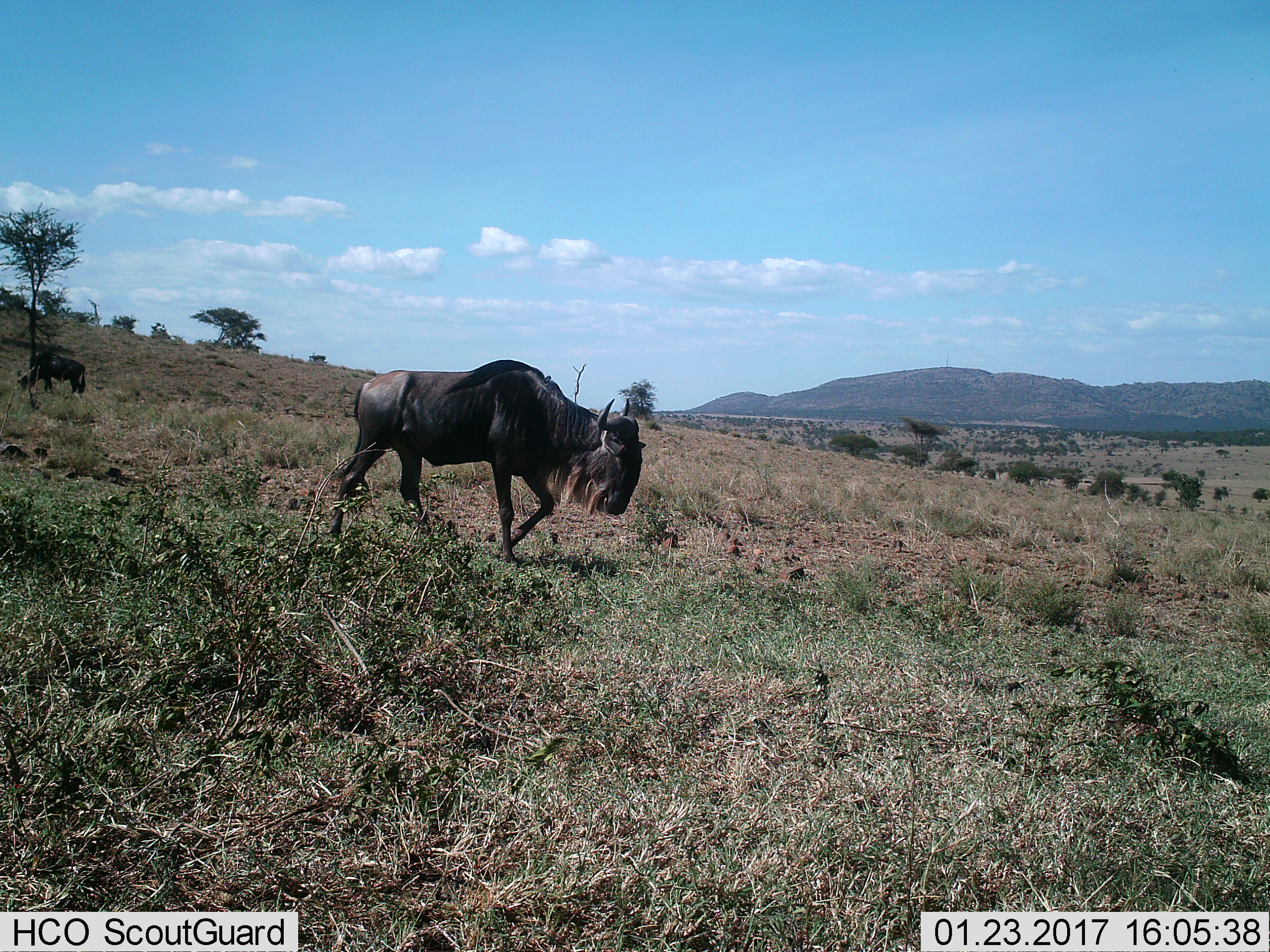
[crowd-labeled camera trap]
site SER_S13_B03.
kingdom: Animalia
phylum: Chordata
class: Mammalia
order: Artiodactyla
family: Bovidae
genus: Connochaetes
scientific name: Connochaetes taurinus taurinus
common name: blue wildebeest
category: wildebeestblue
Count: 2.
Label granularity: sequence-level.